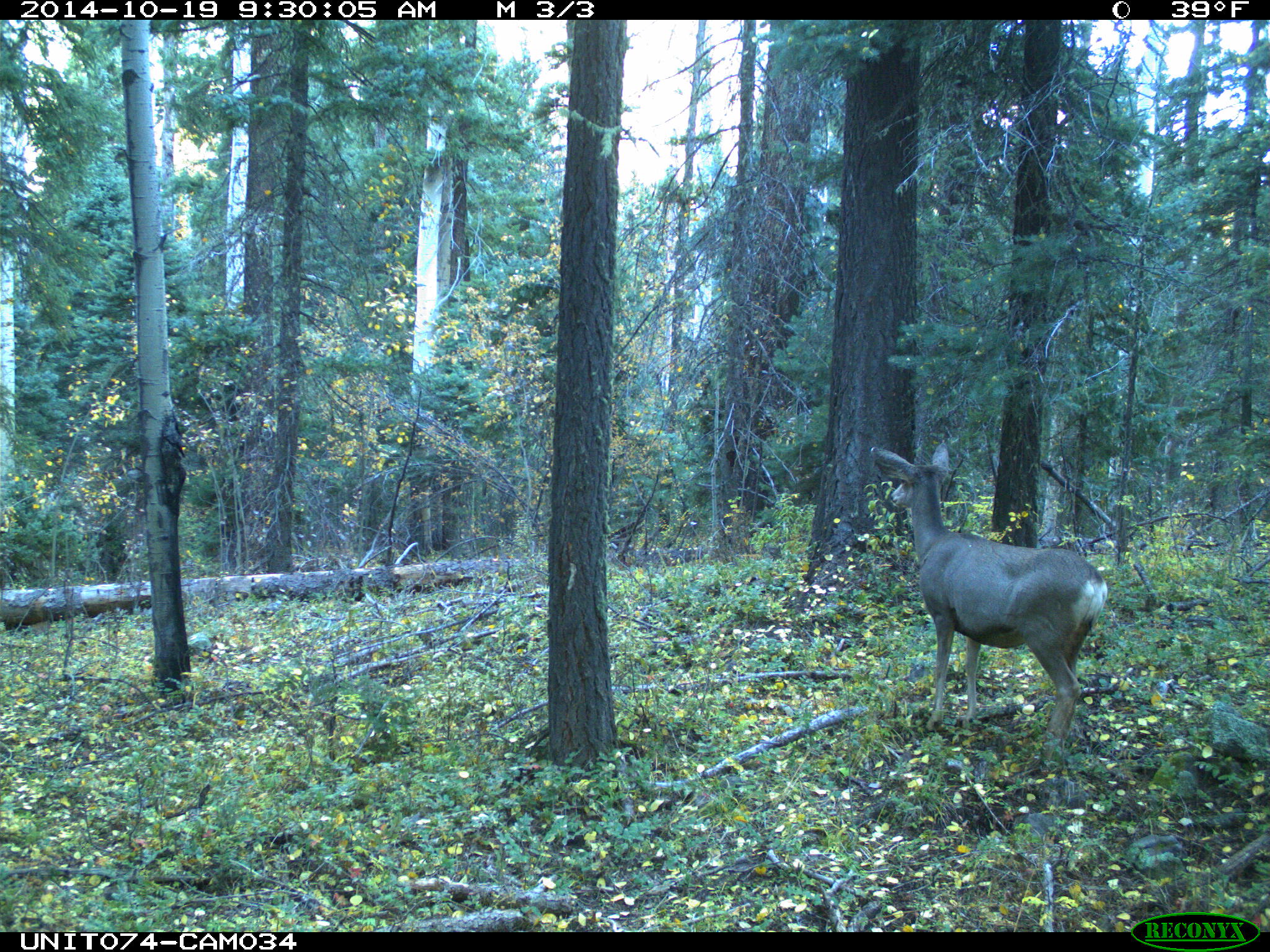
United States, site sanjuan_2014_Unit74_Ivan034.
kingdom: Animalia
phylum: Chordata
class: Mammalia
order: Artiodactyla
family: Cervidae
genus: Odocoileus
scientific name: Odocoileus hemionus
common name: mule deer